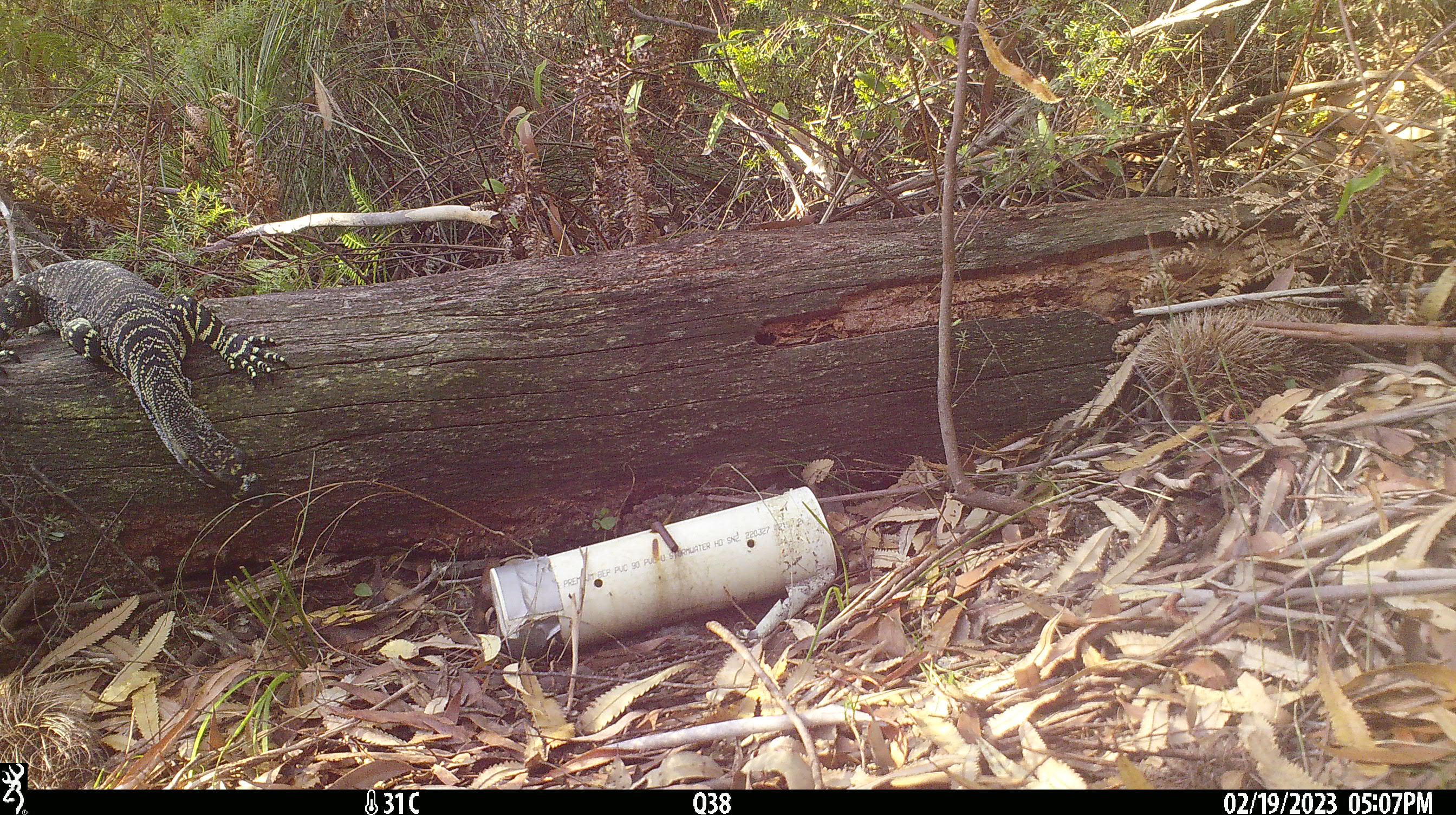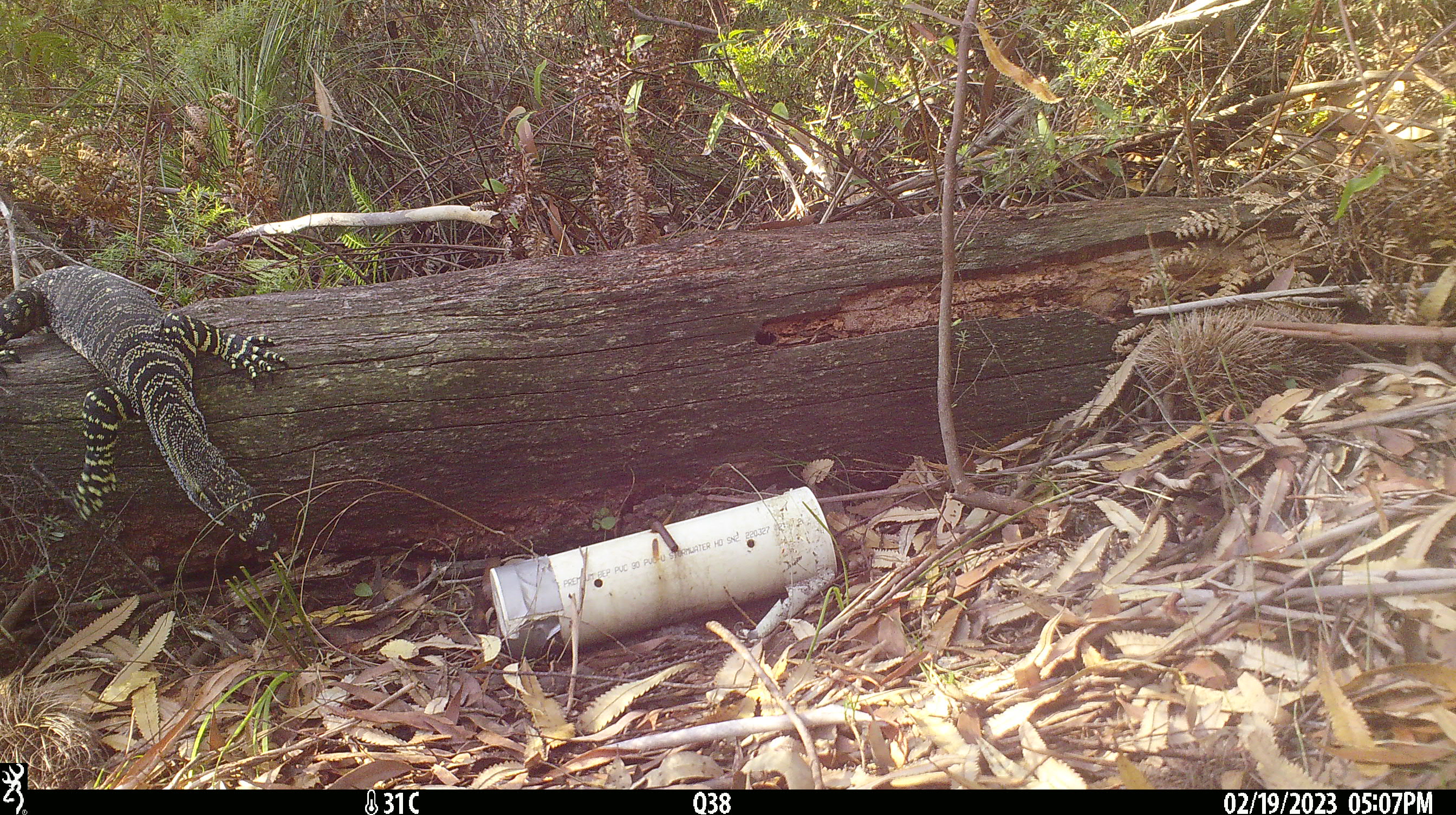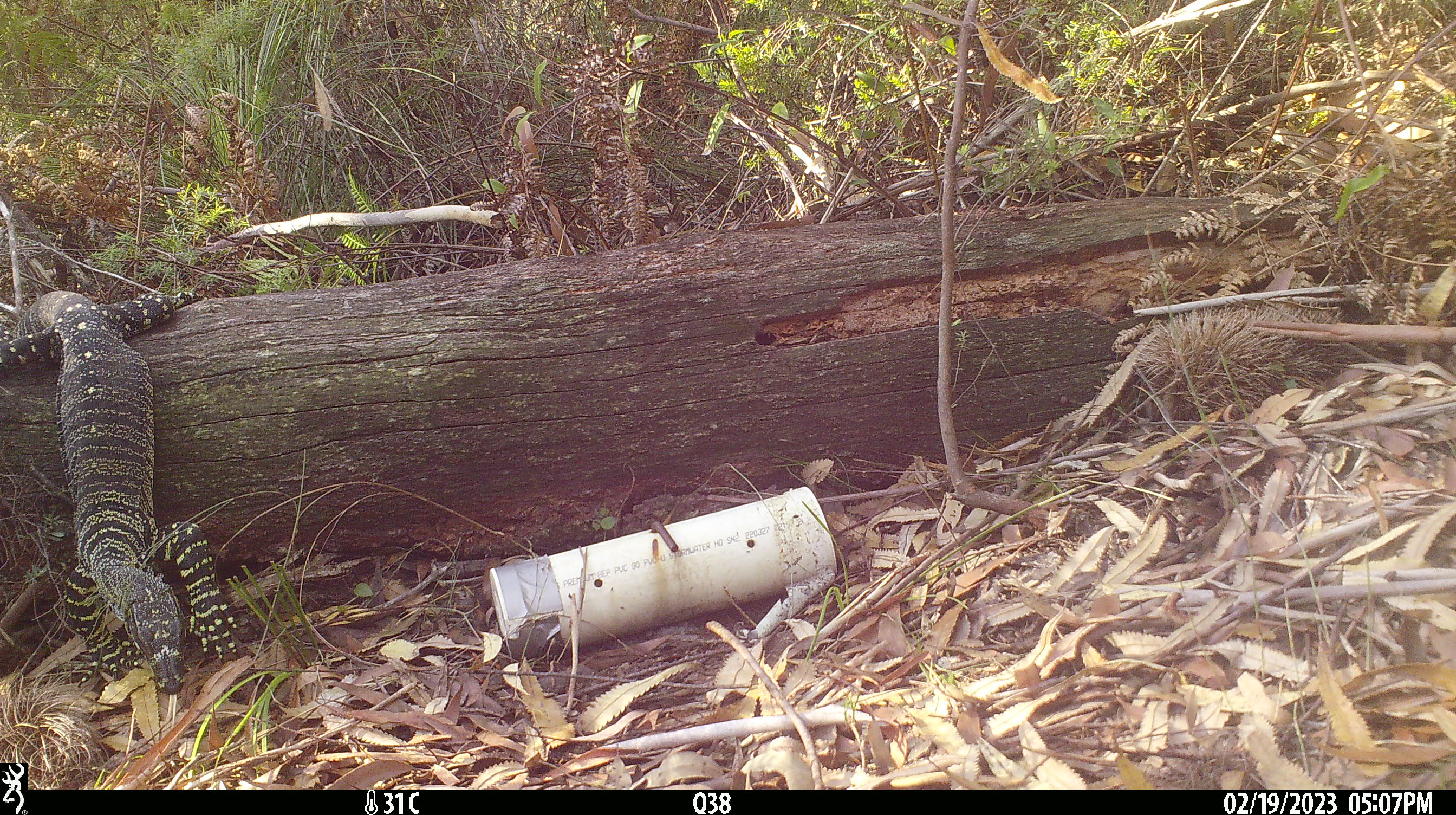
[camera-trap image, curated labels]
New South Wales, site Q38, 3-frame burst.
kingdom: Animalia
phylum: Chordata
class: Reptilia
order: Squamata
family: Varanidae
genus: Varanus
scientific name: Varanus varius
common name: lace monitor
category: goanna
Goanna (lace monitor) (Varanus varius).